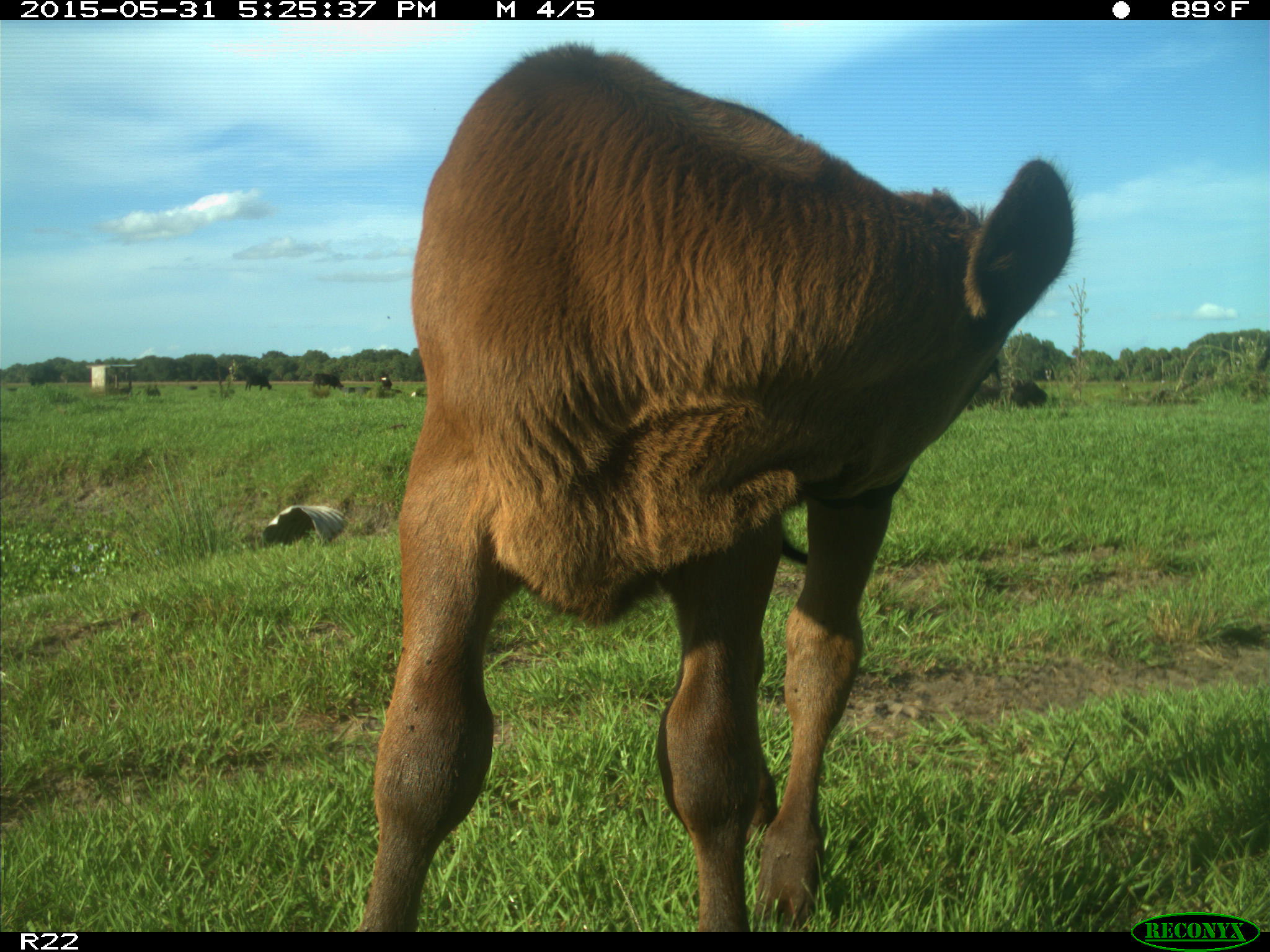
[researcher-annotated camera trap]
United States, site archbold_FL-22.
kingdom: Animalia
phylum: Chordata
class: Mammalia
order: Artiodactyla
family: Bovidae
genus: Bos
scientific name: Bos taurus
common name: domestic cow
Bos taurus (domestic cow).